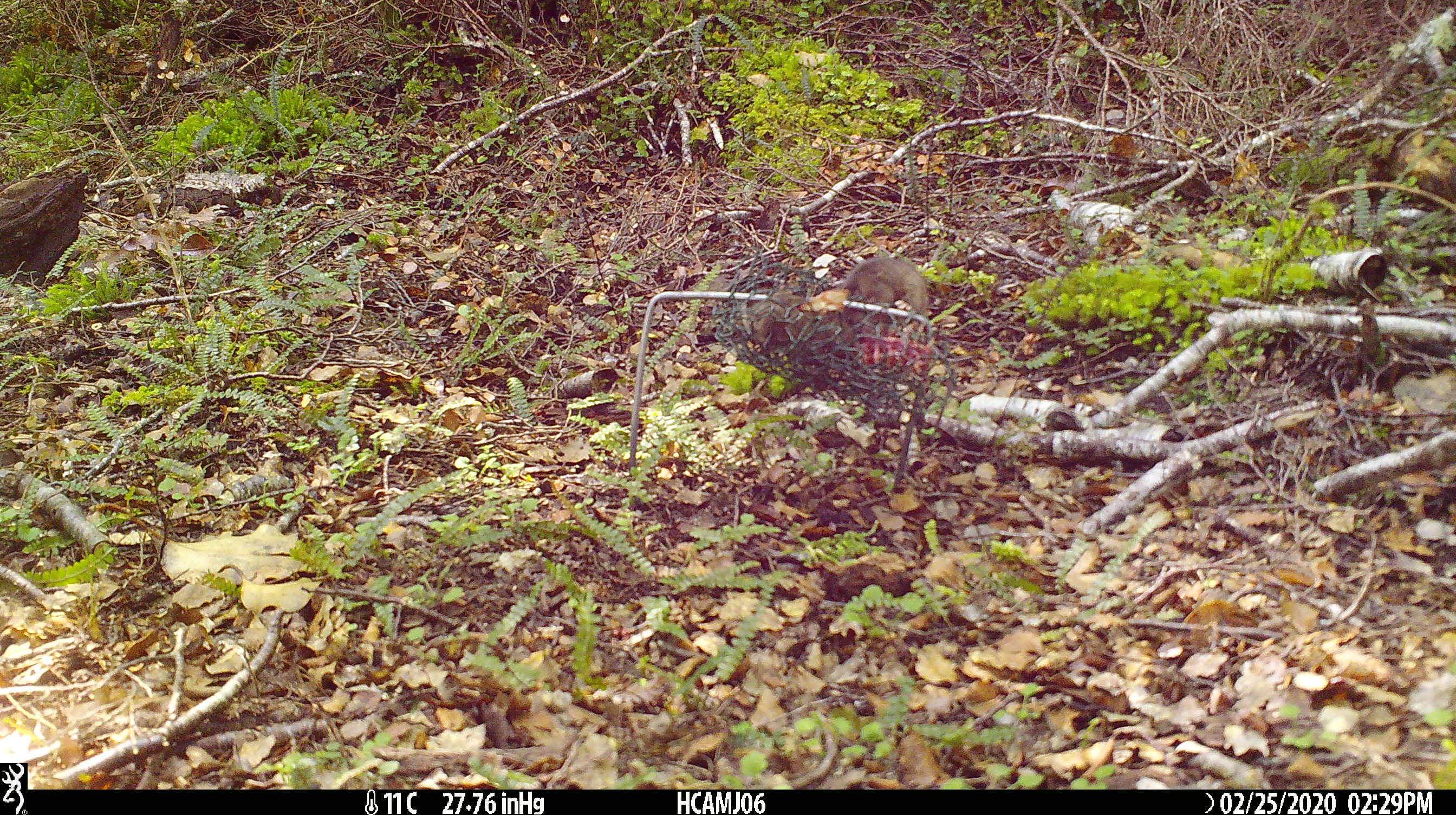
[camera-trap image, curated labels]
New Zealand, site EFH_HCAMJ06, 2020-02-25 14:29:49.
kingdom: Animalia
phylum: Chordata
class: Mammalia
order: Rodentia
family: Muridae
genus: Mus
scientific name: Mus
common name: mouse